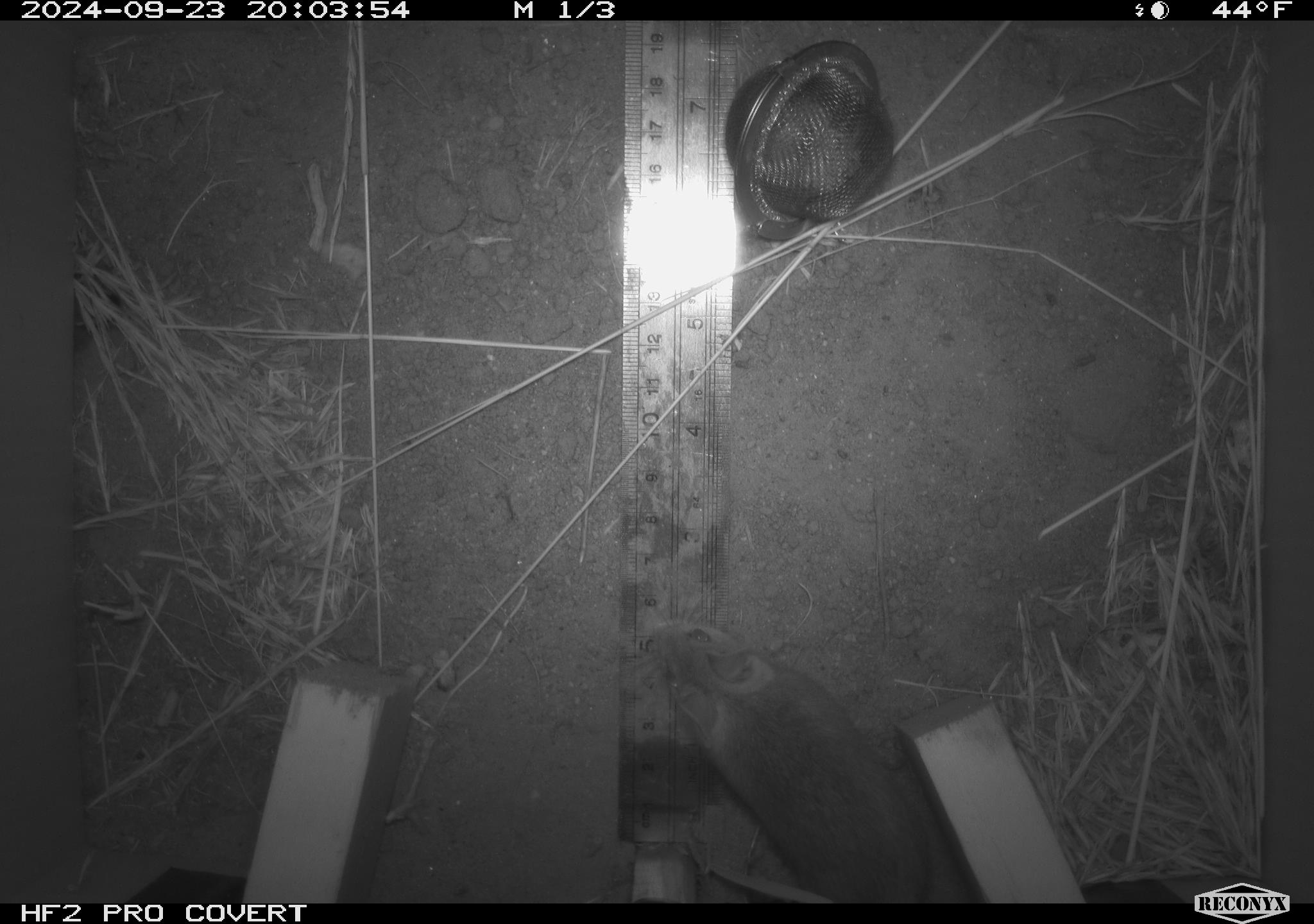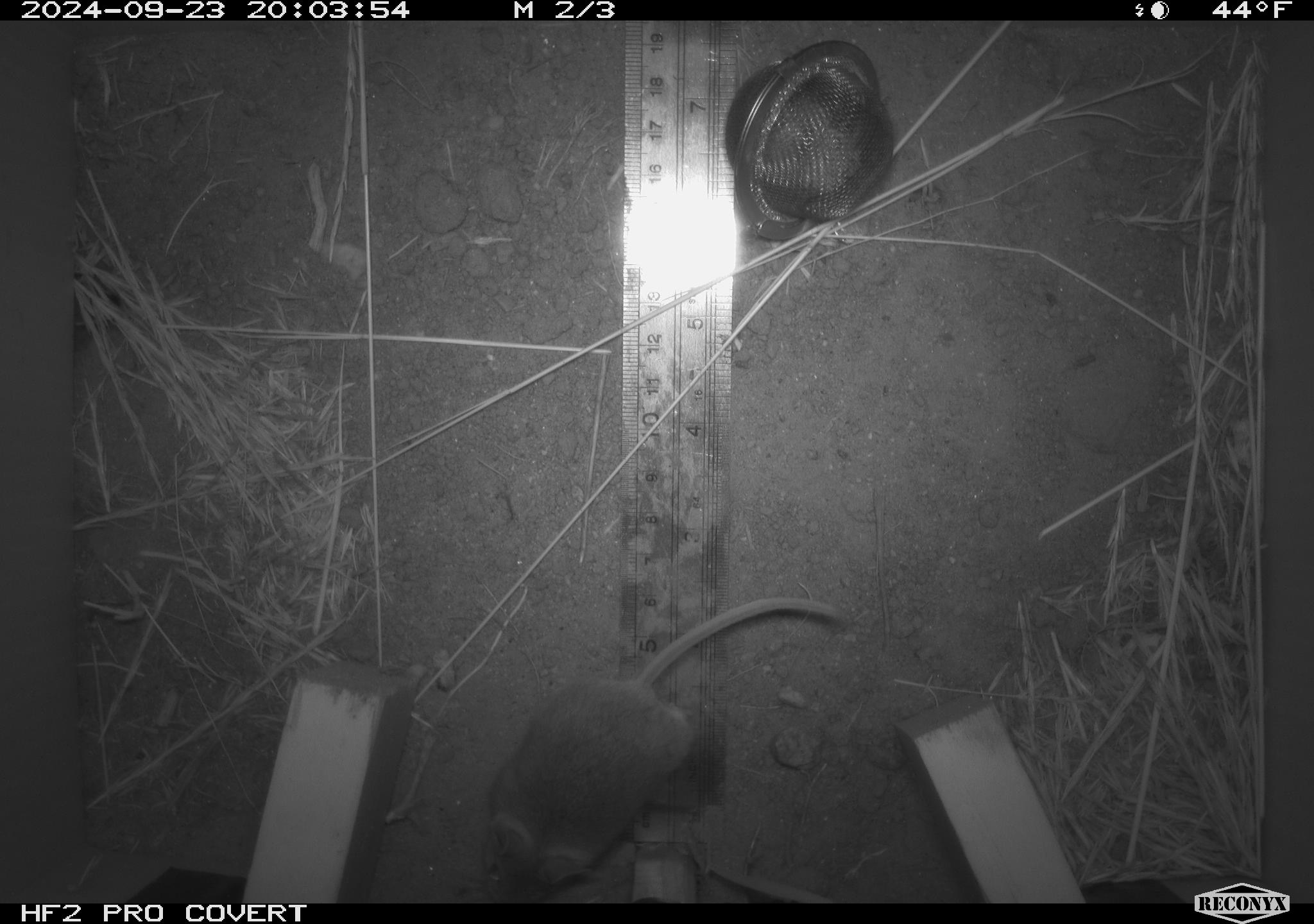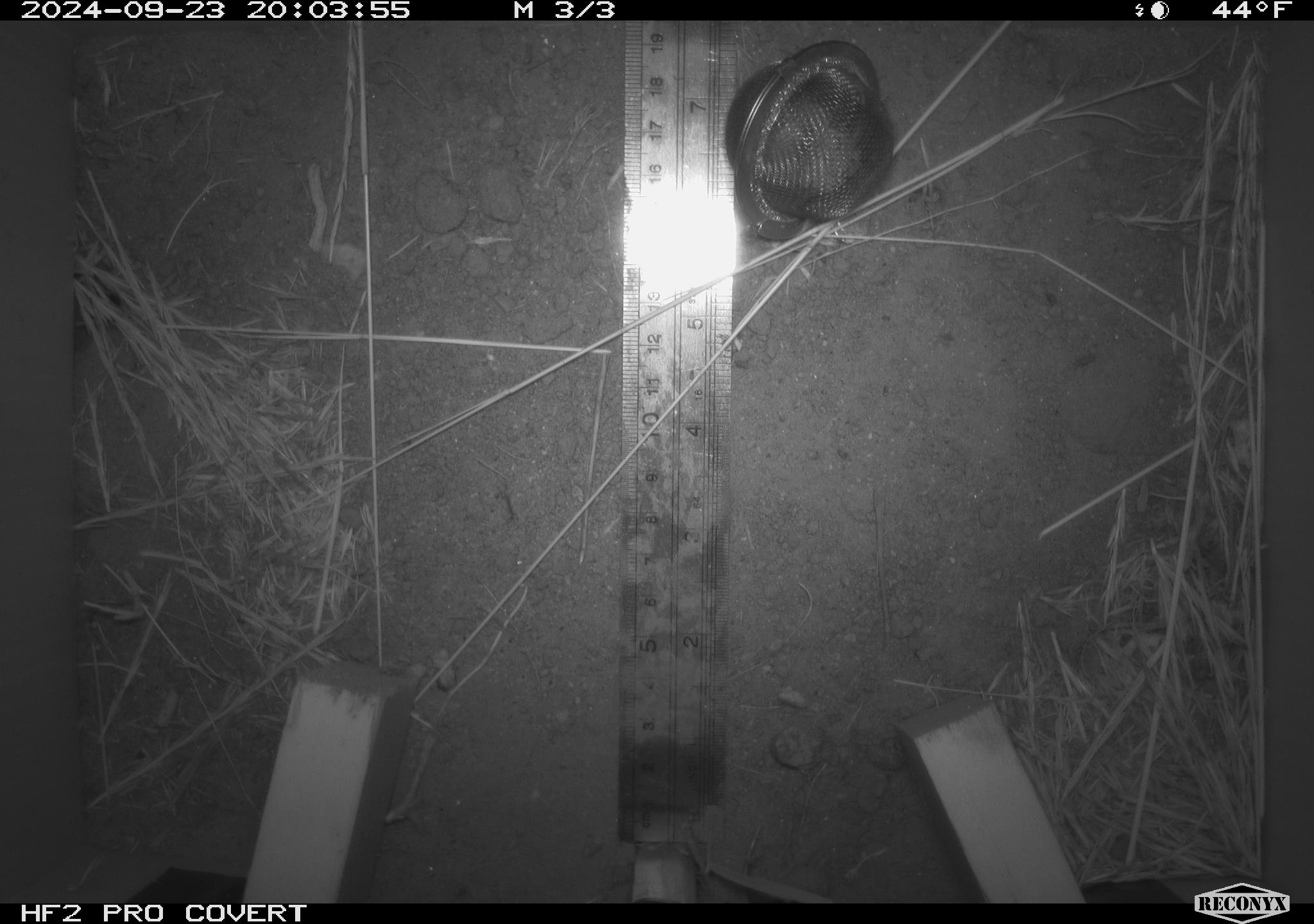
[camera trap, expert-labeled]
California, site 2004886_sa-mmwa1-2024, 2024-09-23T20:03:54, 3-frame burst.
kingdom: Animalia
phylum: Chordata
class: Mammalia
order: Rodentia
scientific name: Rodentia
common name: mouse species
Mouse species (Rodentia).